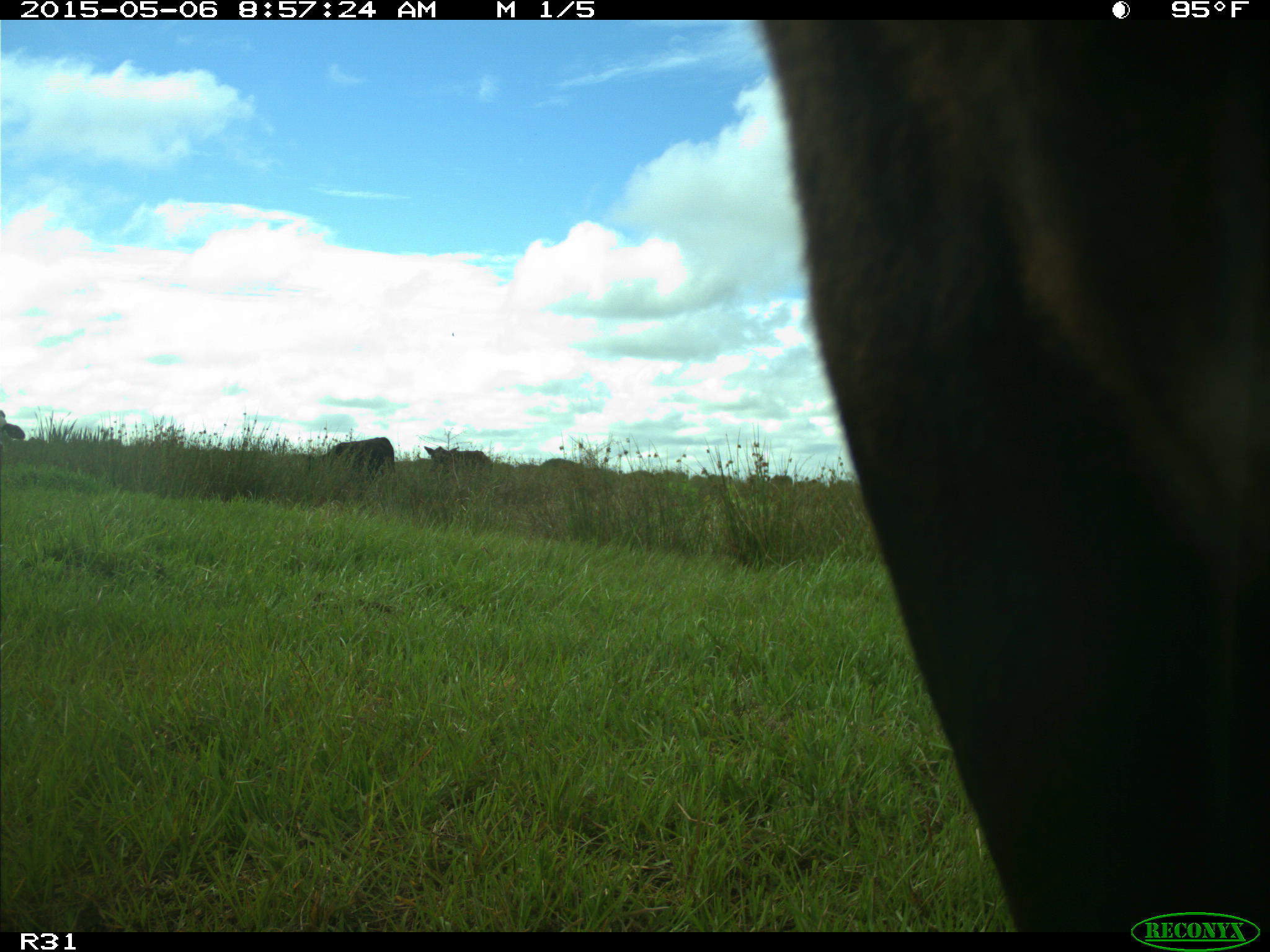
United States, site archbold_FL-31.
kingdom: Animalia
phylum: Chordata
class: Mammalia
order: Artiodactyla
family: Bovidae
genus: Bos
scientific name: Bos taurus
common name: domestic cow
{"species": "Bos taurus (domestic cow)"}